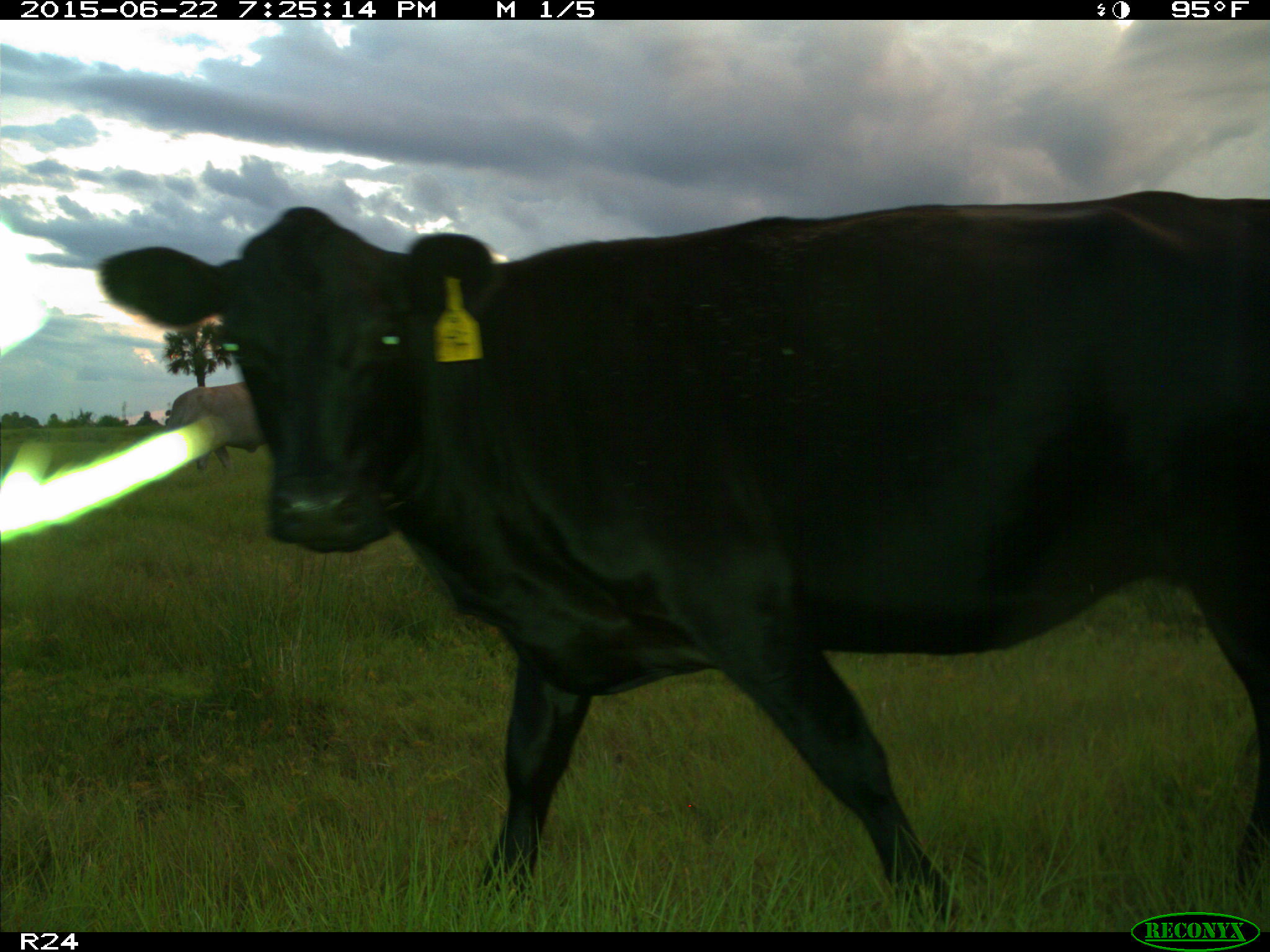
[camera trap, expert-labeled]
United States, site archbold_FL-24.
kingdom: Animalia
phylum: Chordata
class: Mammalia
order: Artiodactyla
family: Bovidae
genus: Bos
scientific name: Bos taurus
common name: domestic cow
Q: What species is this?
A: Bos taurus (domestic cow).